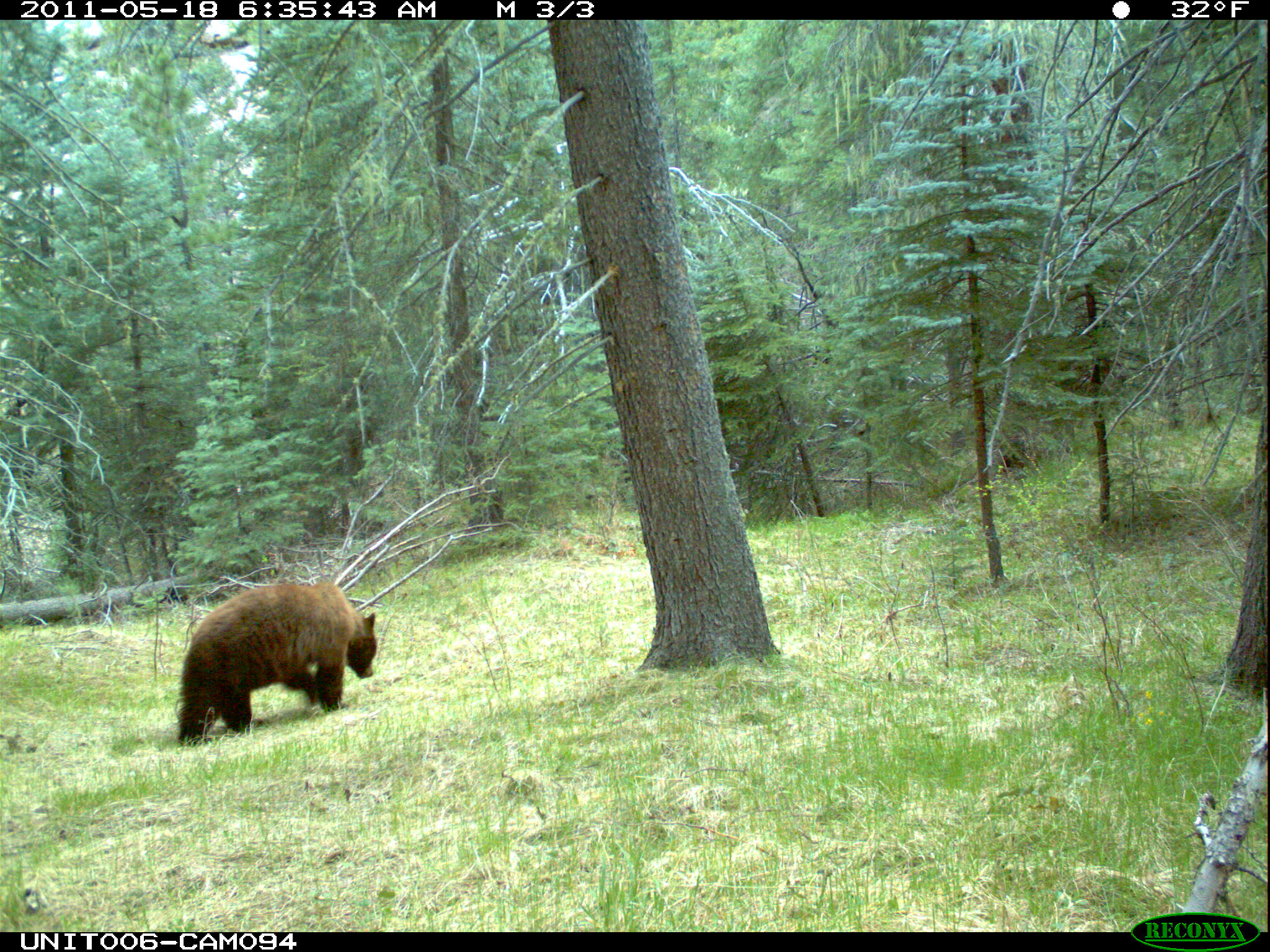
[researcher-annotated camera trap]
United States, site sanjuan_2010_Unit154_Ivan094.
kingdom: Animalia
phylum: Chordata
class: Mammalia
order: Carnivora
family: Ursidae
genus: Ursus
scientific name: Ursus americanus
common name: american black bear